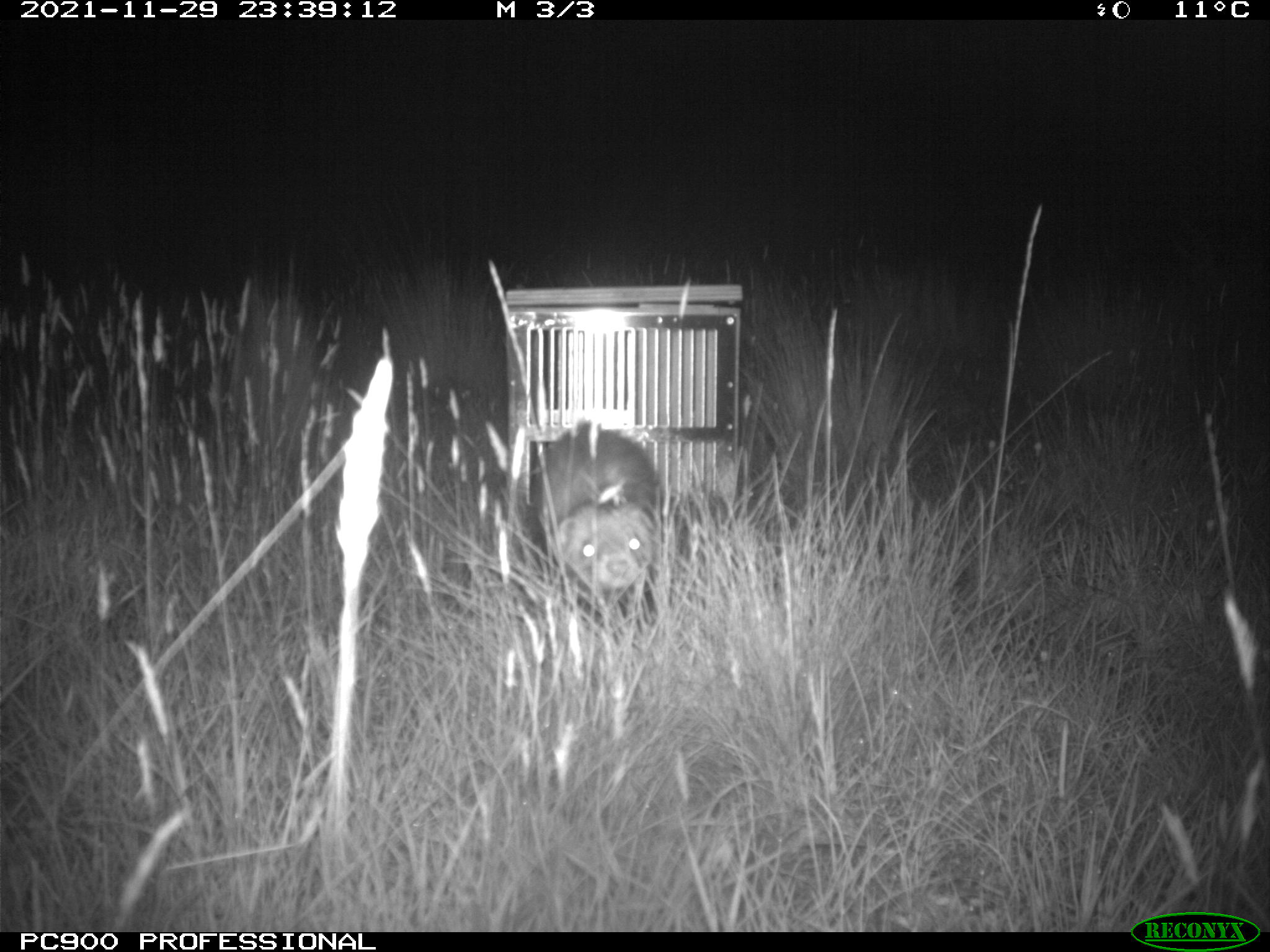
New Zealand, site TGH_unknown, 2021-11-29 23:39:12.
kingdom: Animalia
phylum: Chordata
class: Mammalia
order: Carnivora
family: Mustelidae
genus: Mustela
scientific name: Mustela furo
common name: ferret